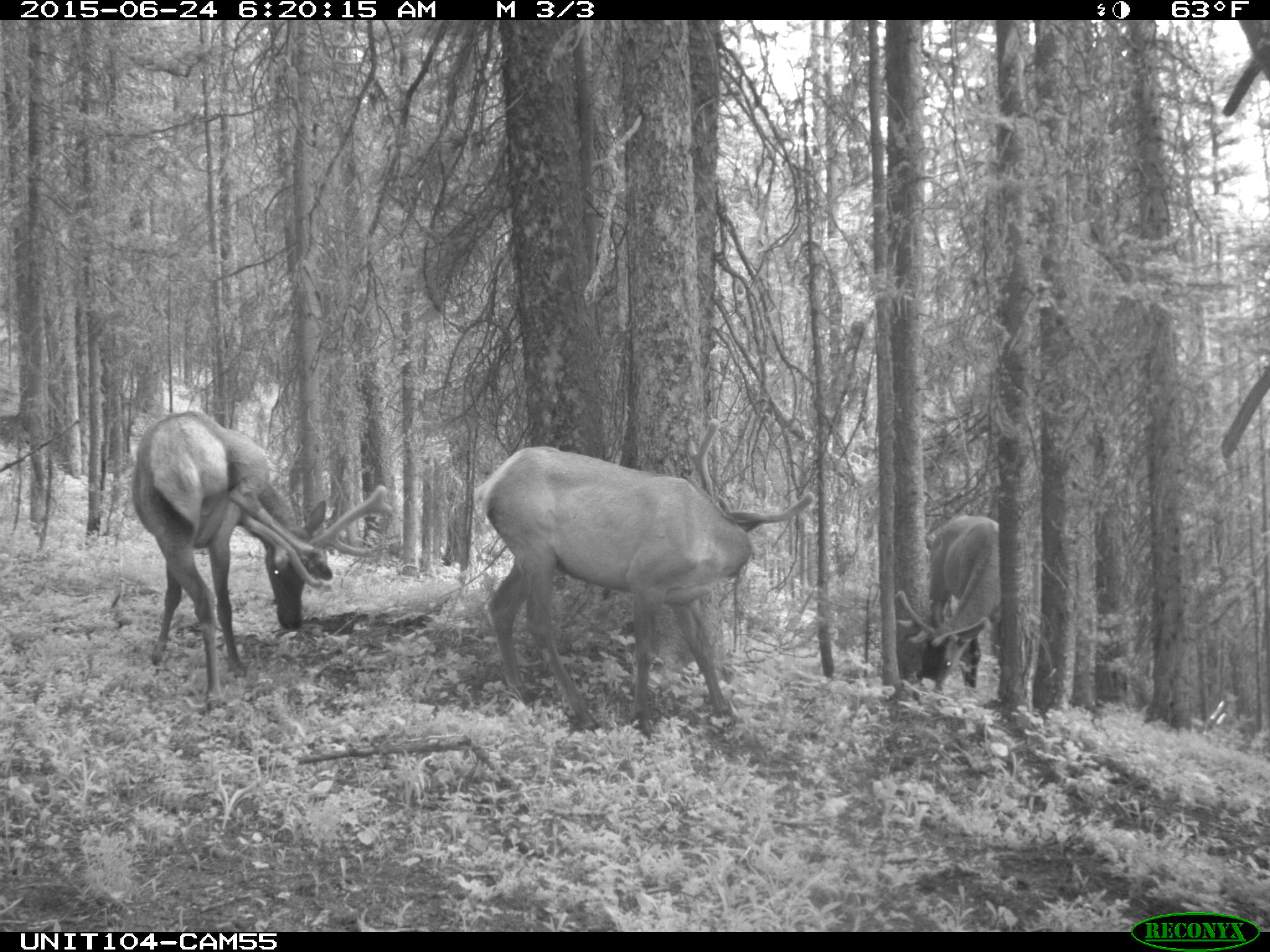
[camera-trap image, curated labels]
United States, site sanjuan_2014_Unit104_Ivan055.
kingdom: Animalia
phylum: Chordata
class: Mammalia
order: Artiodactyla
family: Cervidae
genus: Cervus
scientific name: Cervus elaphus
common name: red deer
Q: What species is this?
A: Cervus elaphus (red deer).